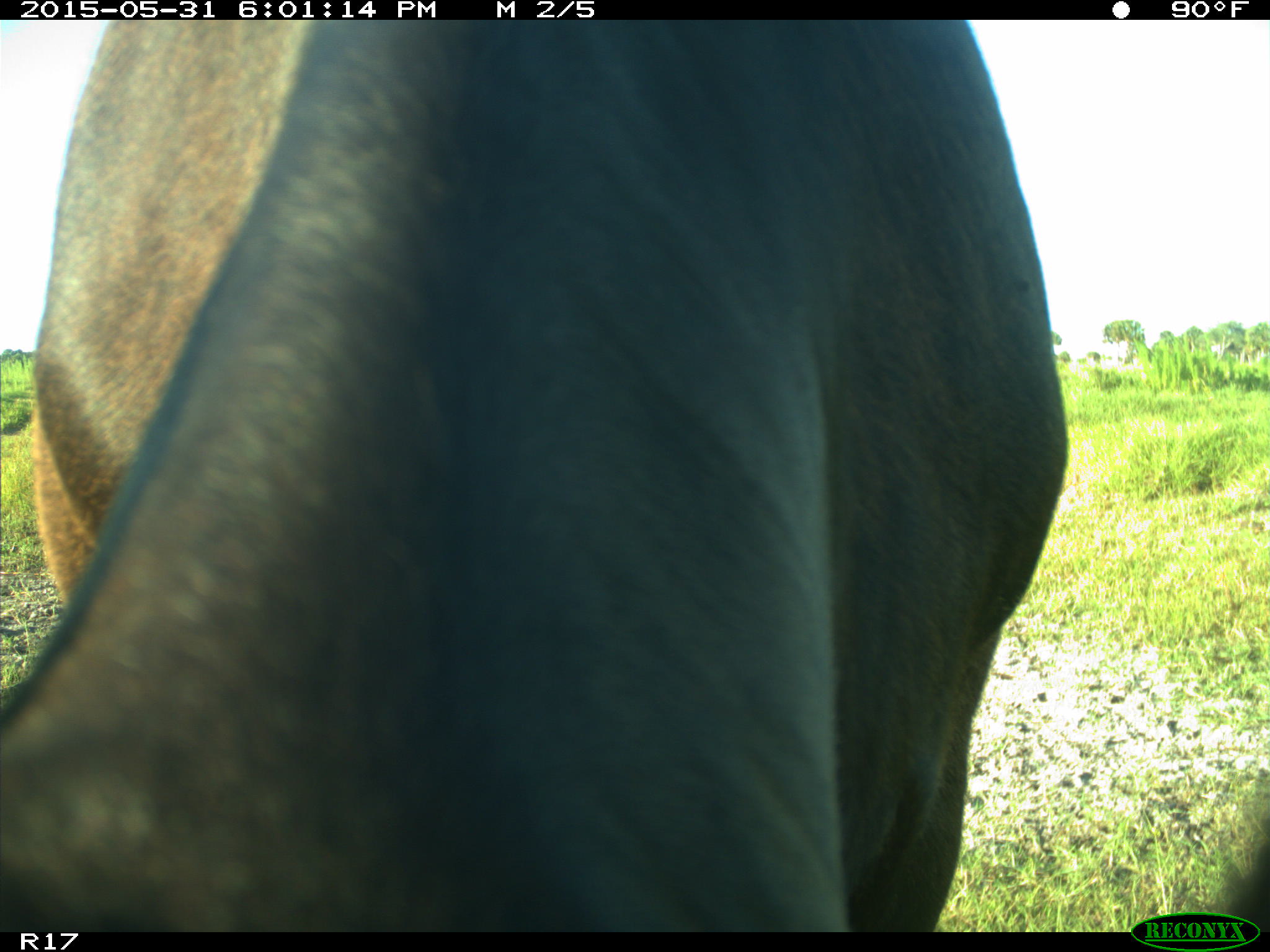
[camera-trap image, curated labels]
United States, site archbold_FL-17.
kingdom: Animalia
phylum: Chordata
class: Mammalia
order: Artiodactyla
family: Bovidae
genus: Bos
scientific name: Bos taurus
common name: domestic cow